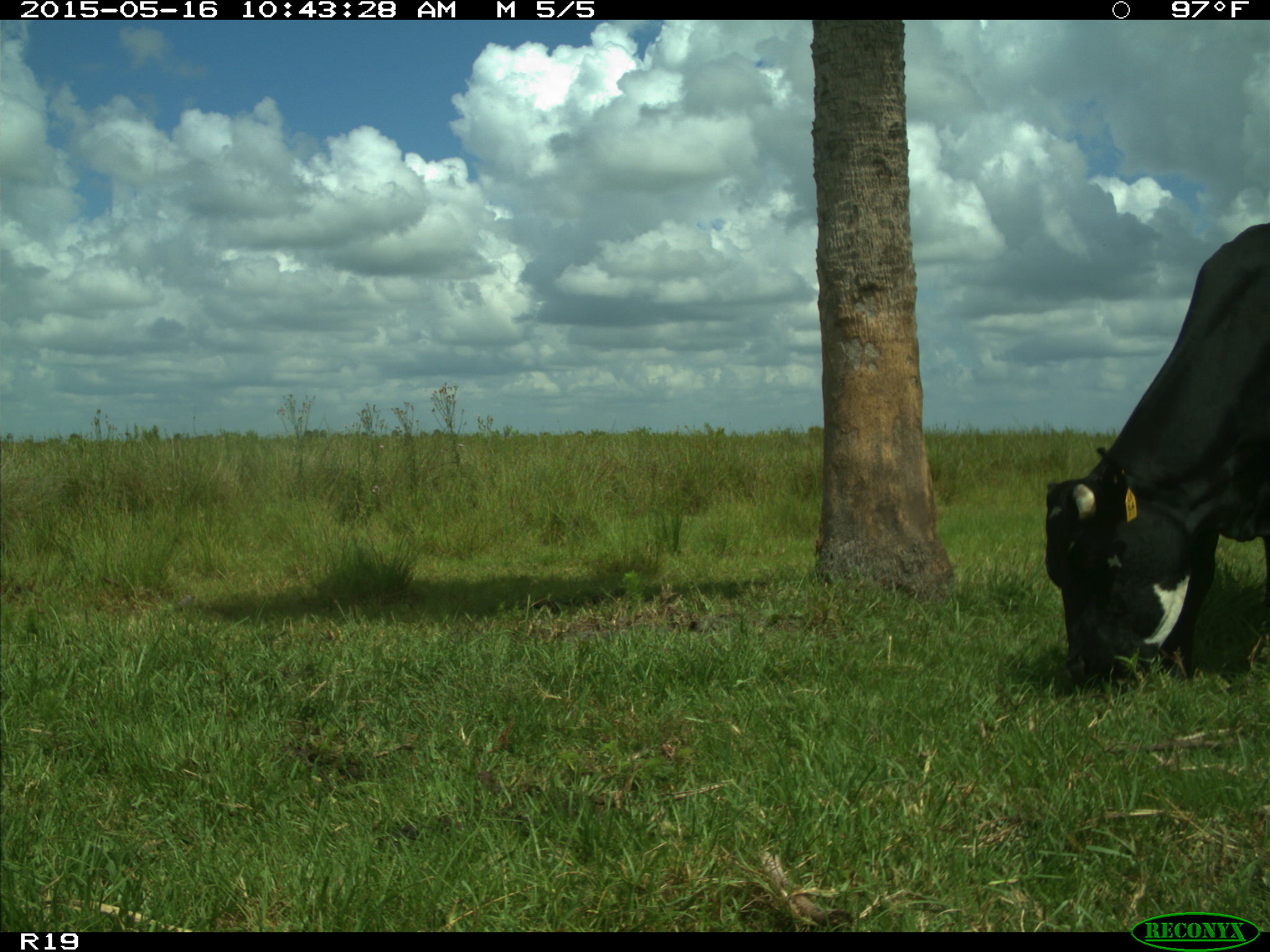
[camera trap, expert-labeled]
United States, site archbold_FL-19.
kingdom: Animalia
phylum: Chordata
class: Mammalia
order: Artiodactyla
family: Bovidae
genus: Bos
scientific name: Bos taurus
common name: domestic cow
Bos taurus (domestic cow).